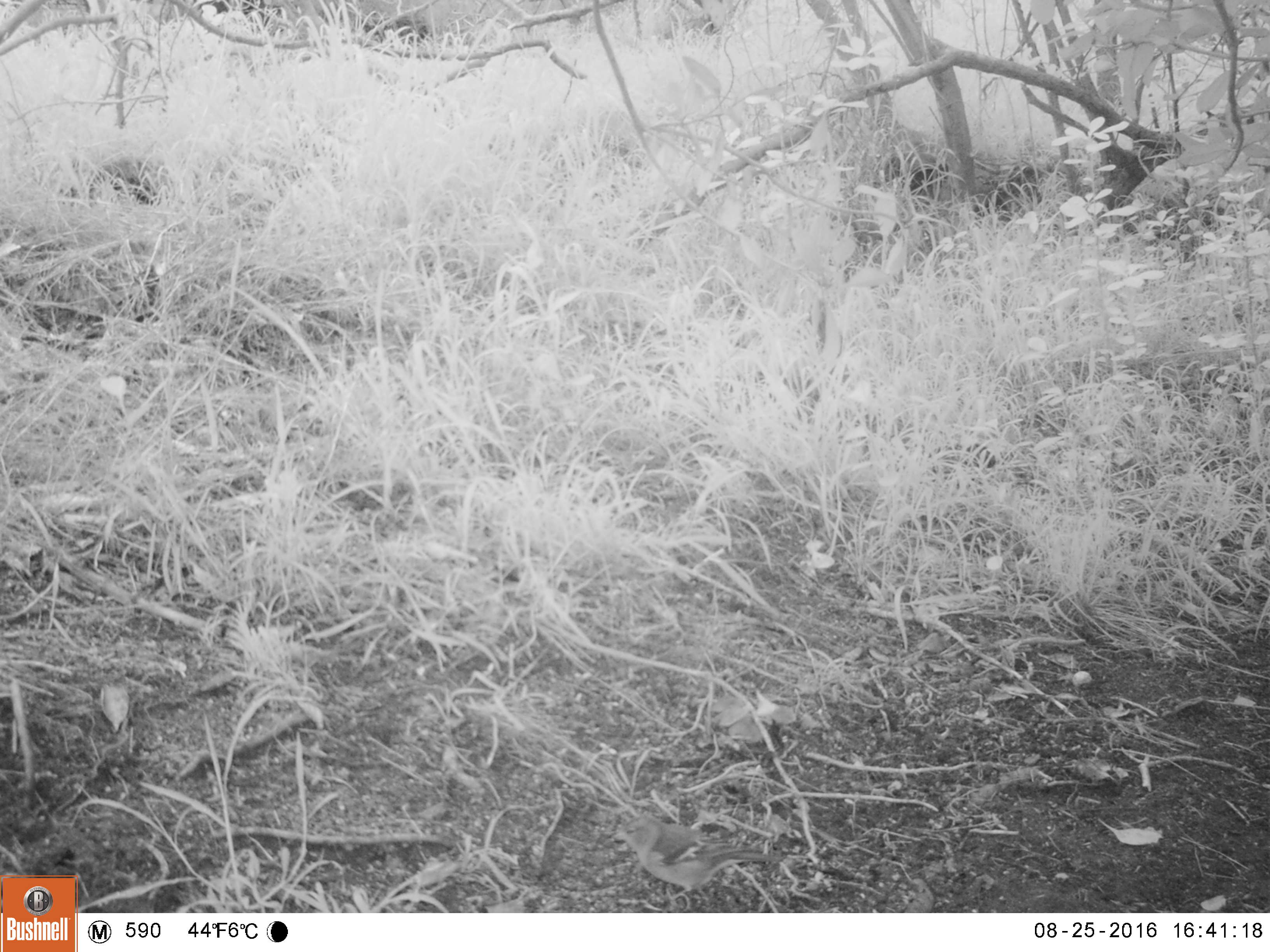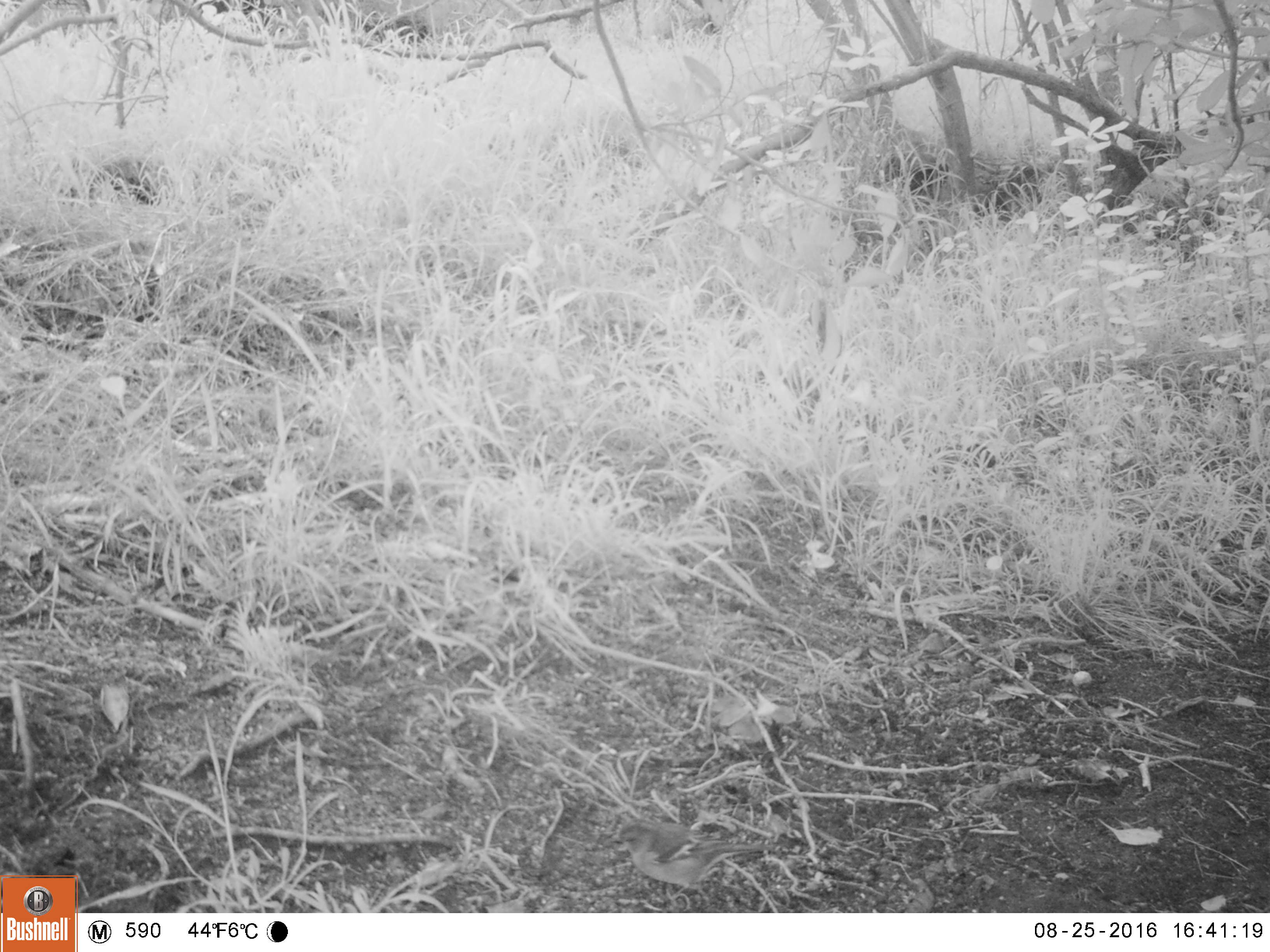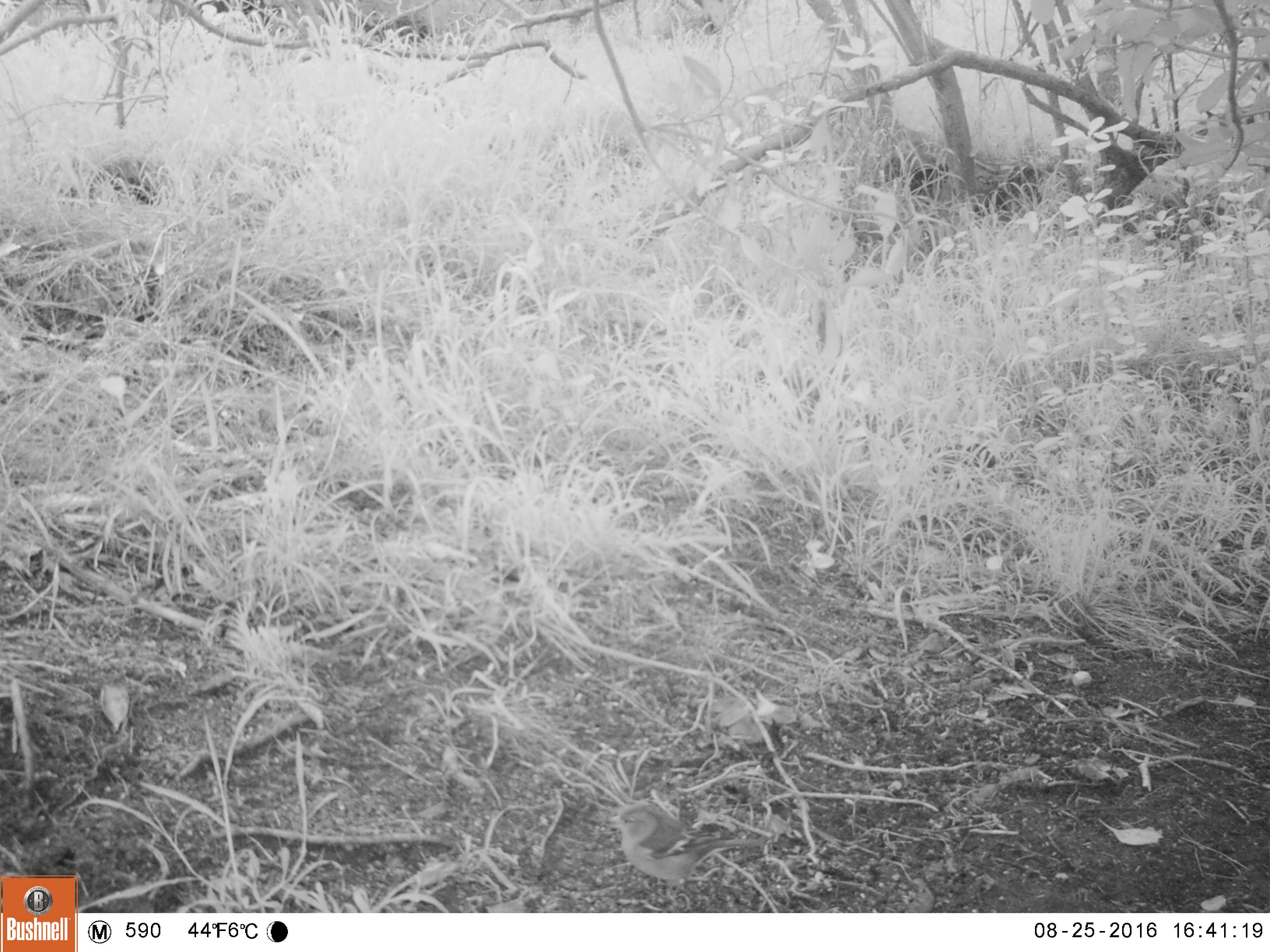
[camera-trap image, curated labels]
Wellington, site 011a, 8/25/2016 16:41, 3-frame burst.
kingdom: Animalia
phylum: Chordata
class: Aves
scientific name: Aves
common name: bird